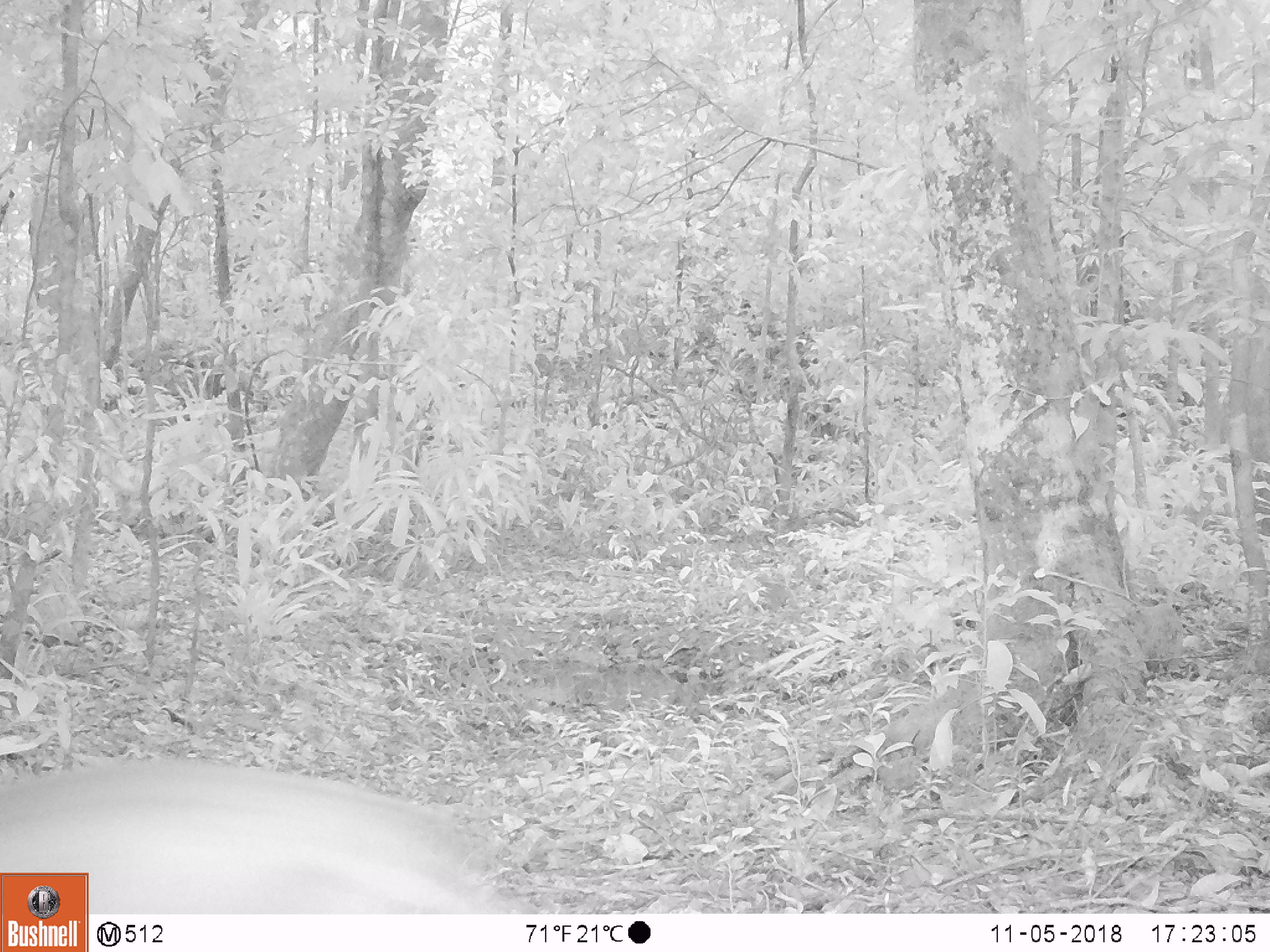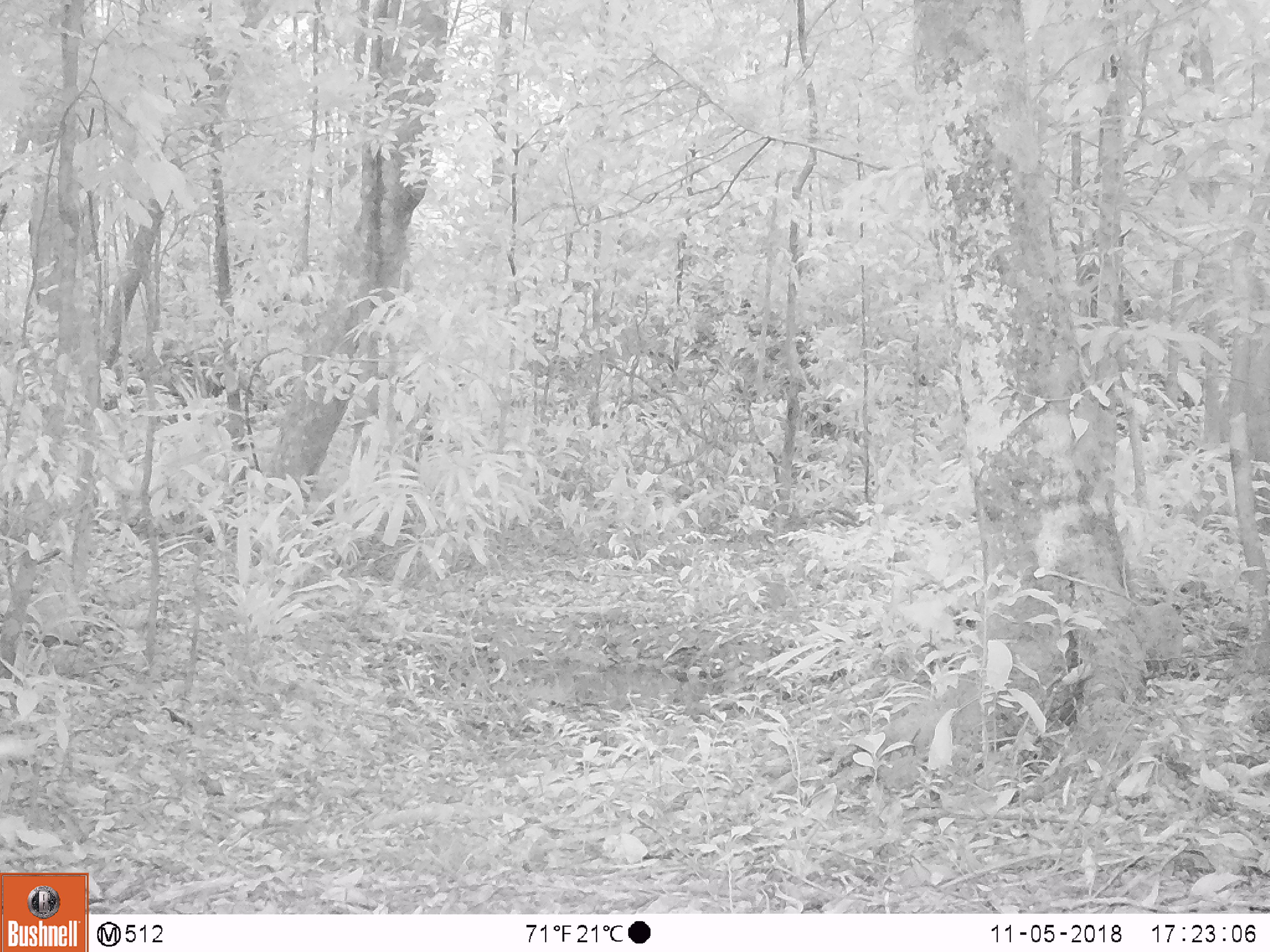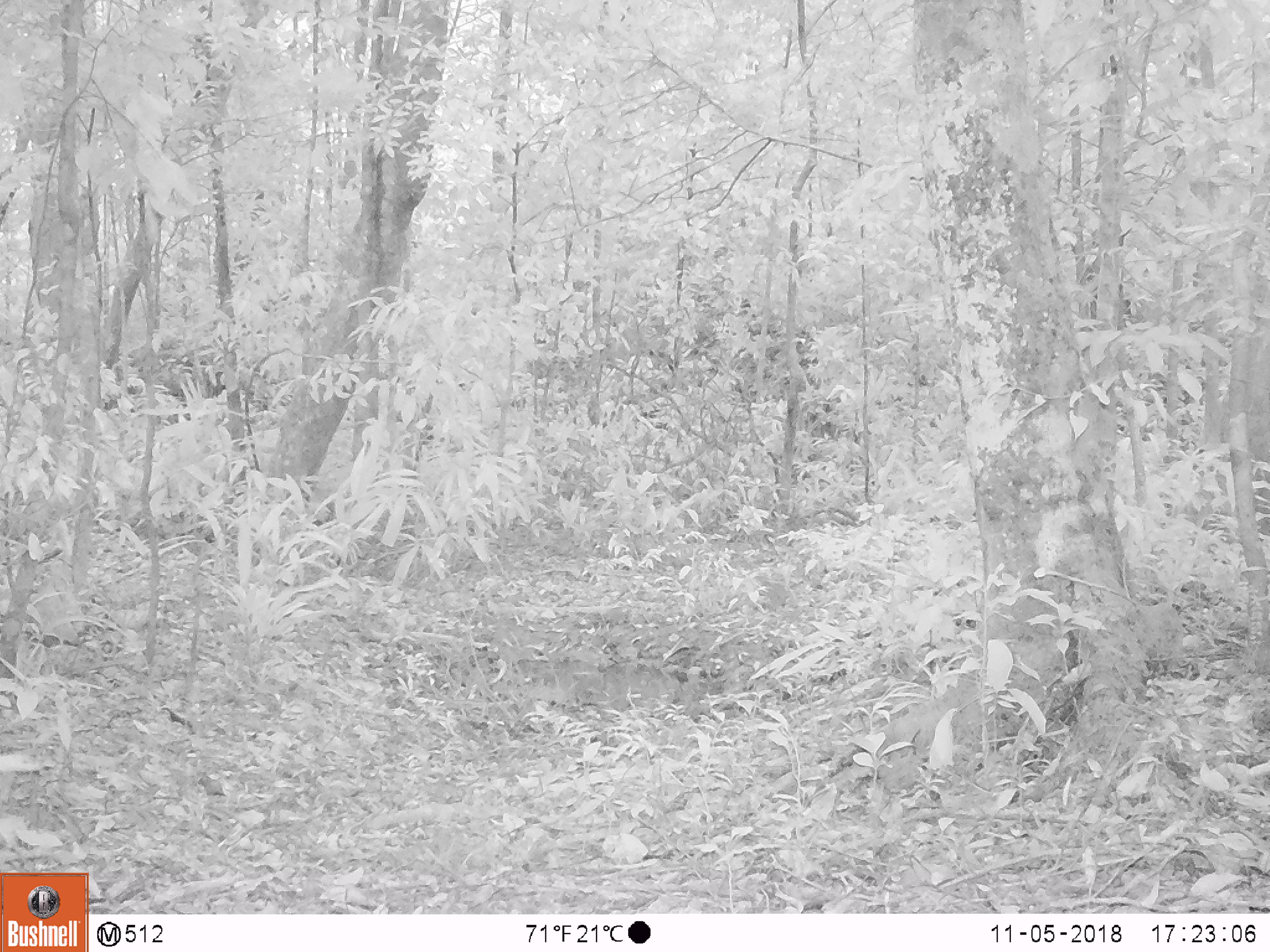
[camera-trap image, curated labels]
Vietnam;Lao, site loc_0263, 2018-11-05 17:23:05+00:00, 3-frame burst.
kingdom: Animalia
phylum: Chordata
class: Mammalia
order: Artiodactyla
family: Cervidae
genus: Muntiacus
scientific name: Muntiacus vuquangensis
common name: large-antlered muntjac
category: large antlered muntjac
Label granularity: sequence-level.